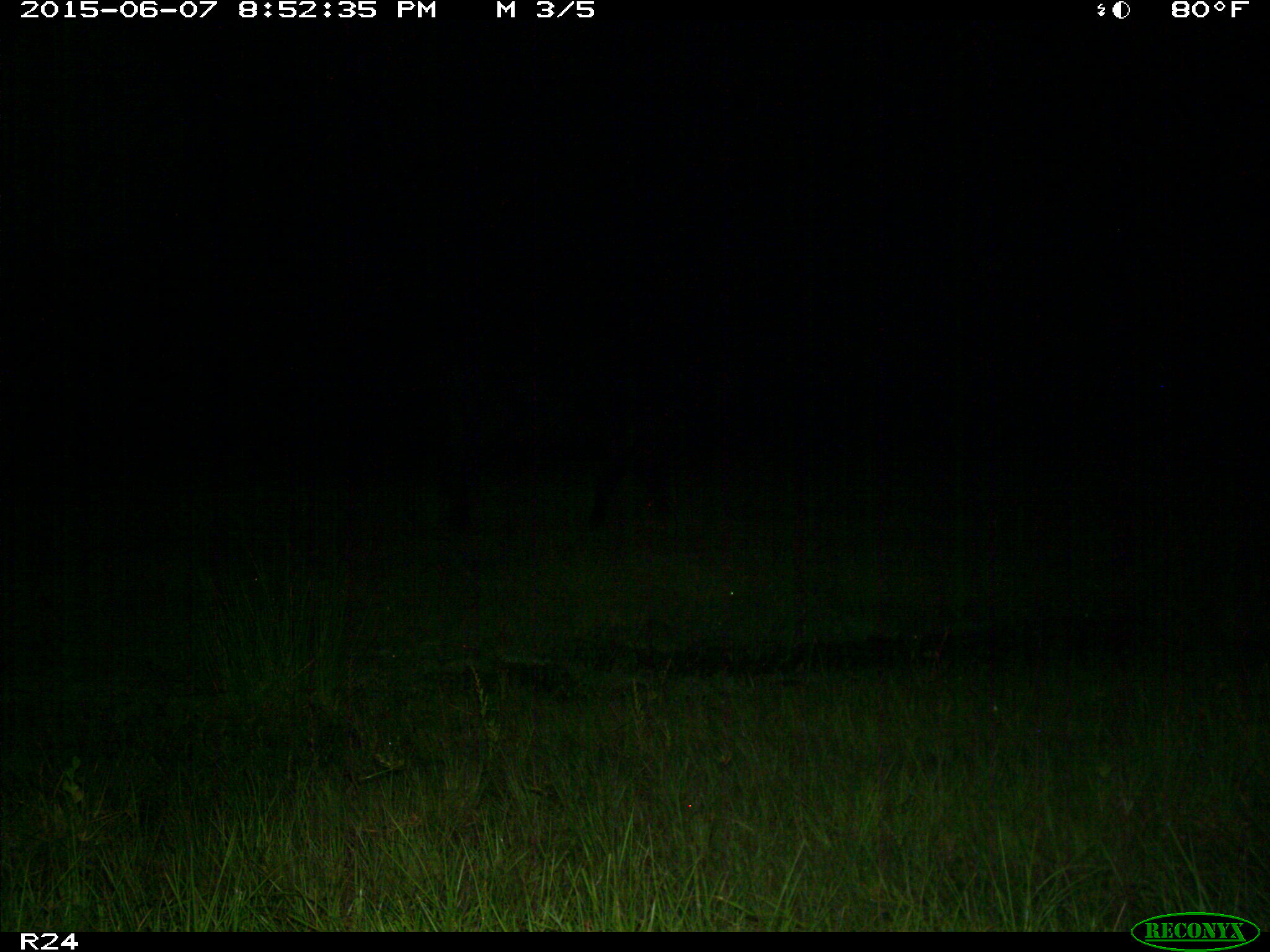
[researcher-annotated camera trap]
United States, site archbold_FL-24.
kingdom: Animalia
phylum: Chordata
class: Mammalia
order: Artiodactyla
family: Bovidae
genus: Bos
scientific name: Bos taurus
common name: domestic cow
Bos taurus (domestic cow).